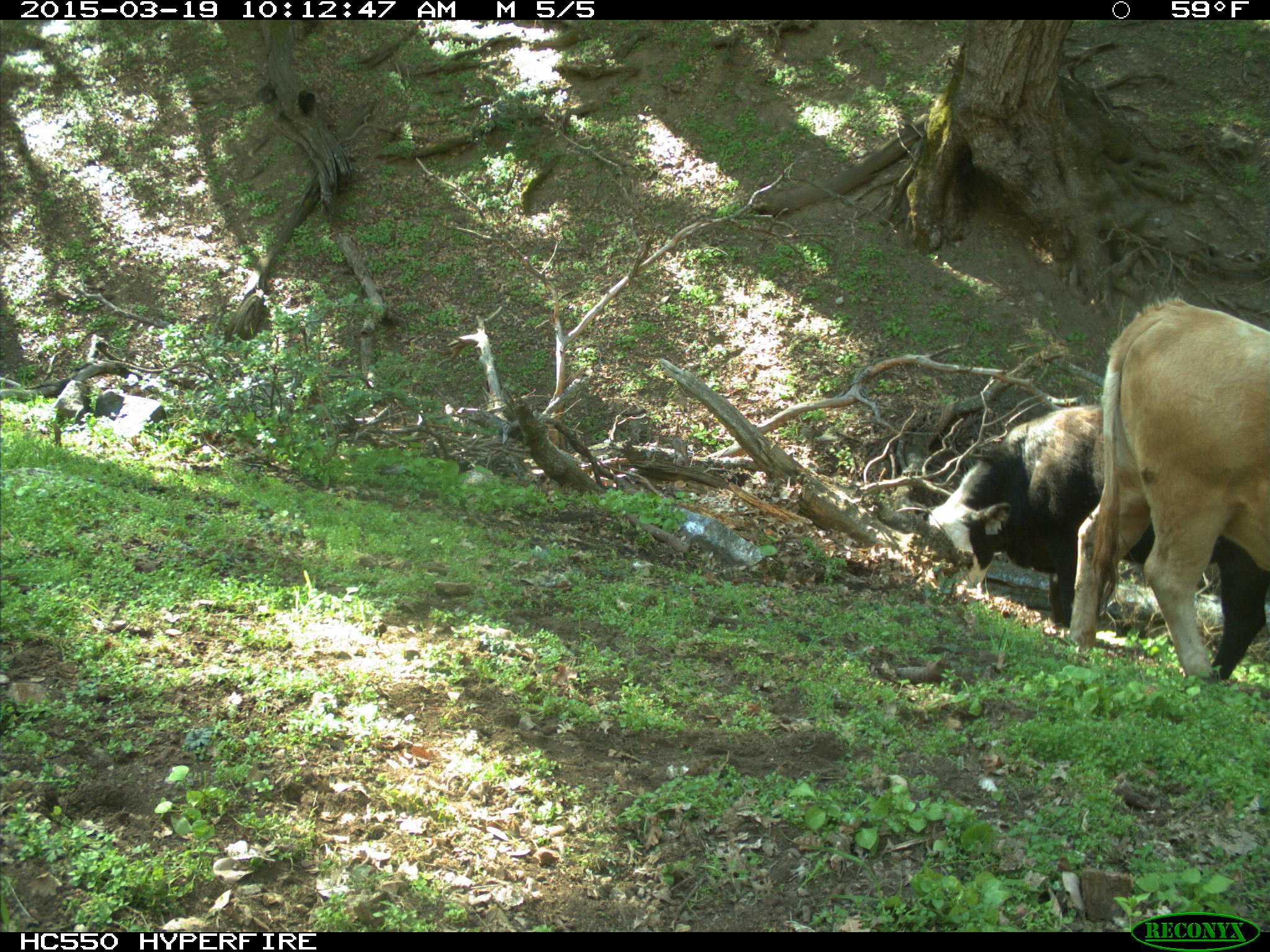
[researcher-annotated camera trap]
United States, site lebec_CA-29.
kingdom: Animalia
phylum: Chordata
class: Mammalia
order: Artiodactyla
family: Bovidae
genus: Bos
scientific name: Bos taurus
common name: domestic cow